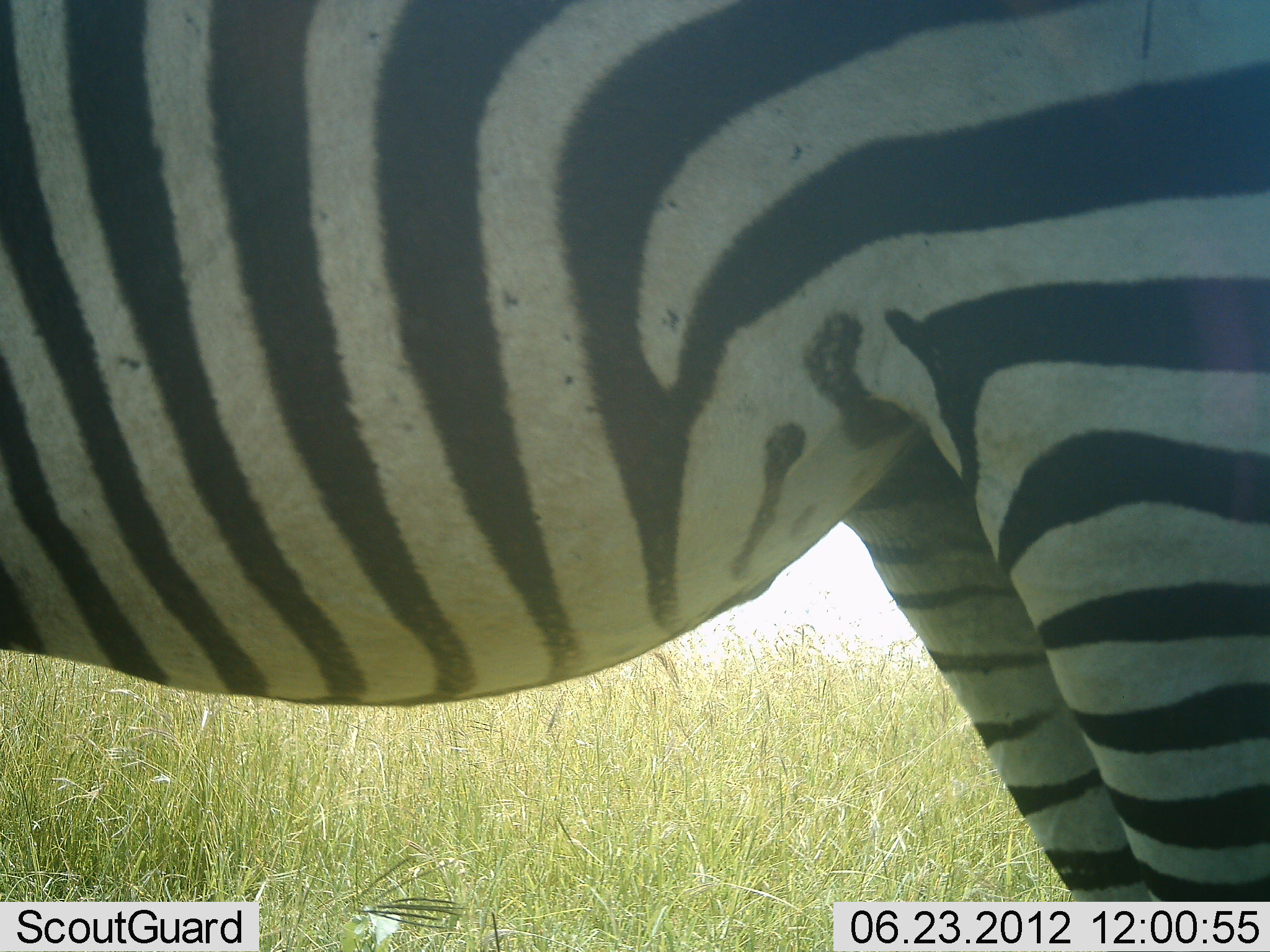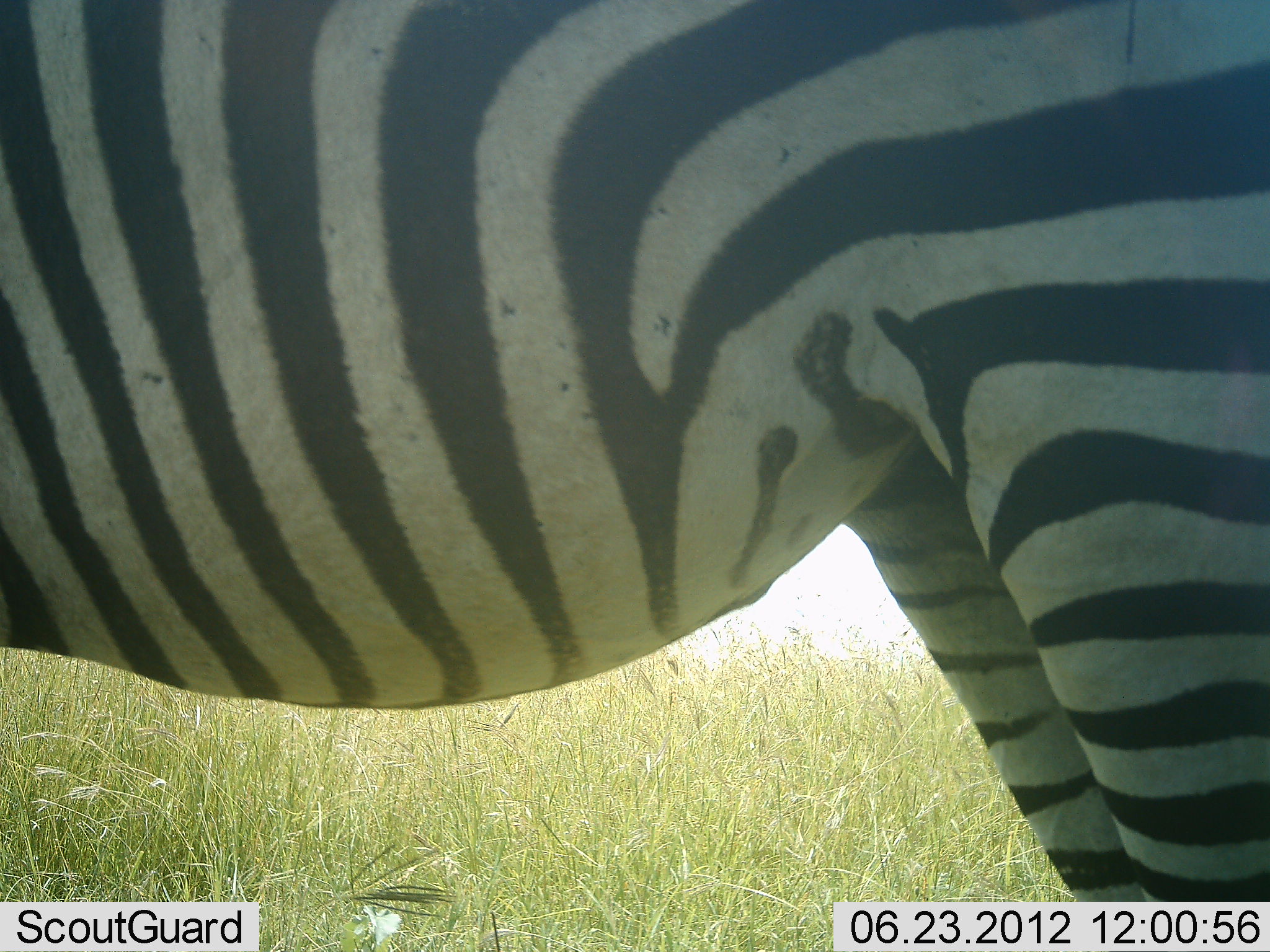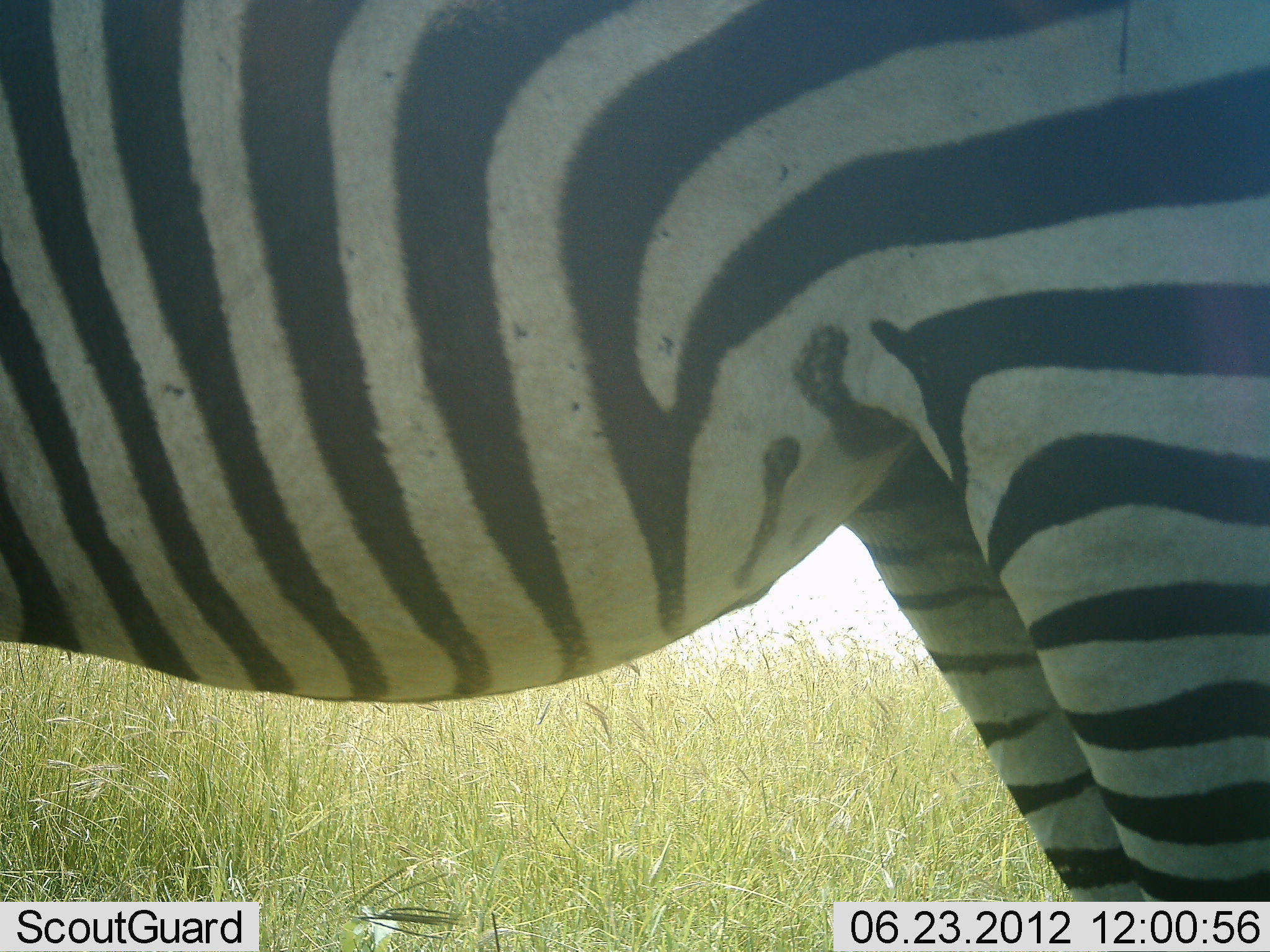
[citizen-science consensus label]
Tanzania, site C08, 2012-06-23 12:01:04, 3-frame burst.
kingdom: Animalia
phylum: Chordata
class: Mammalia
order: Perissodactyla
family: Equidae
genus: Equus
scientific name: Equus quagga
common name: plains zebra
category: zebra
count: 1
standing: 100%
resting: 0%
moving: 0%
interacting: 0%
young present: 0%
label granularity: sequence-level